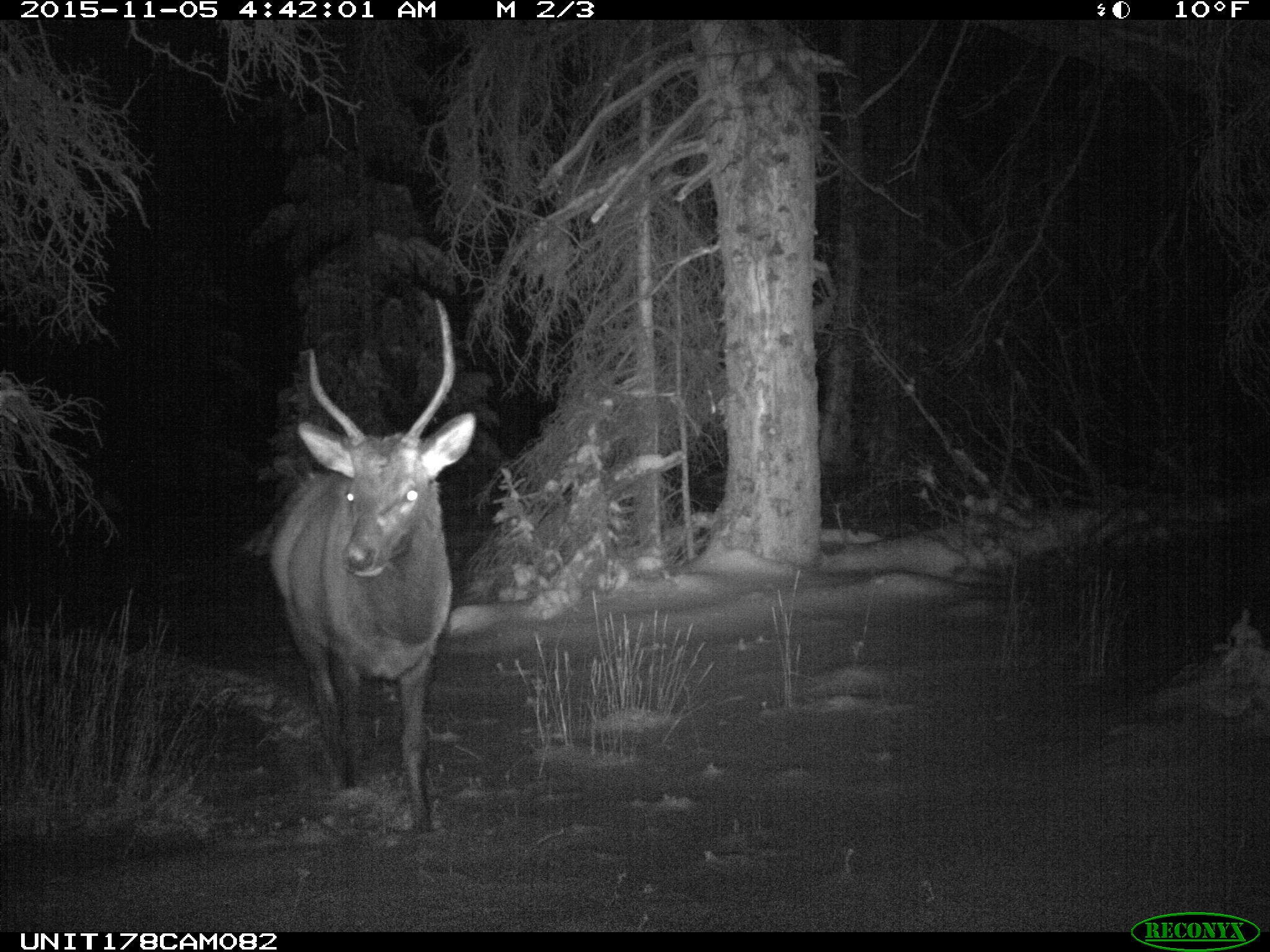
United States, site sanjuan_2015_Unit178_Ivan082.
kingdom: Animalia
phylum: Chordata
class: Mammalia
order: Artiodactyla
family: Cervidae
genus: Cervus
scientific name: Cervus elaphus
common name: red deer